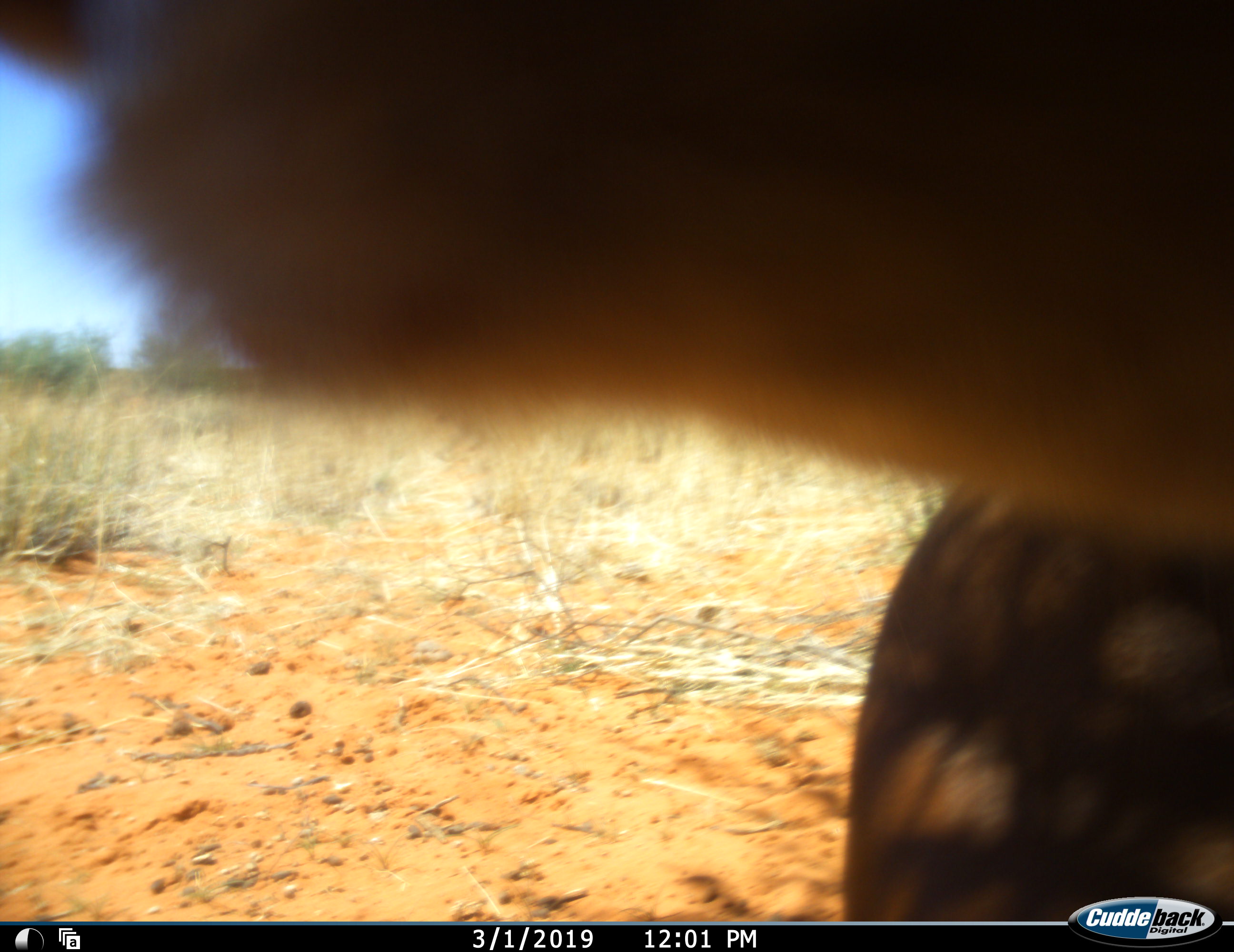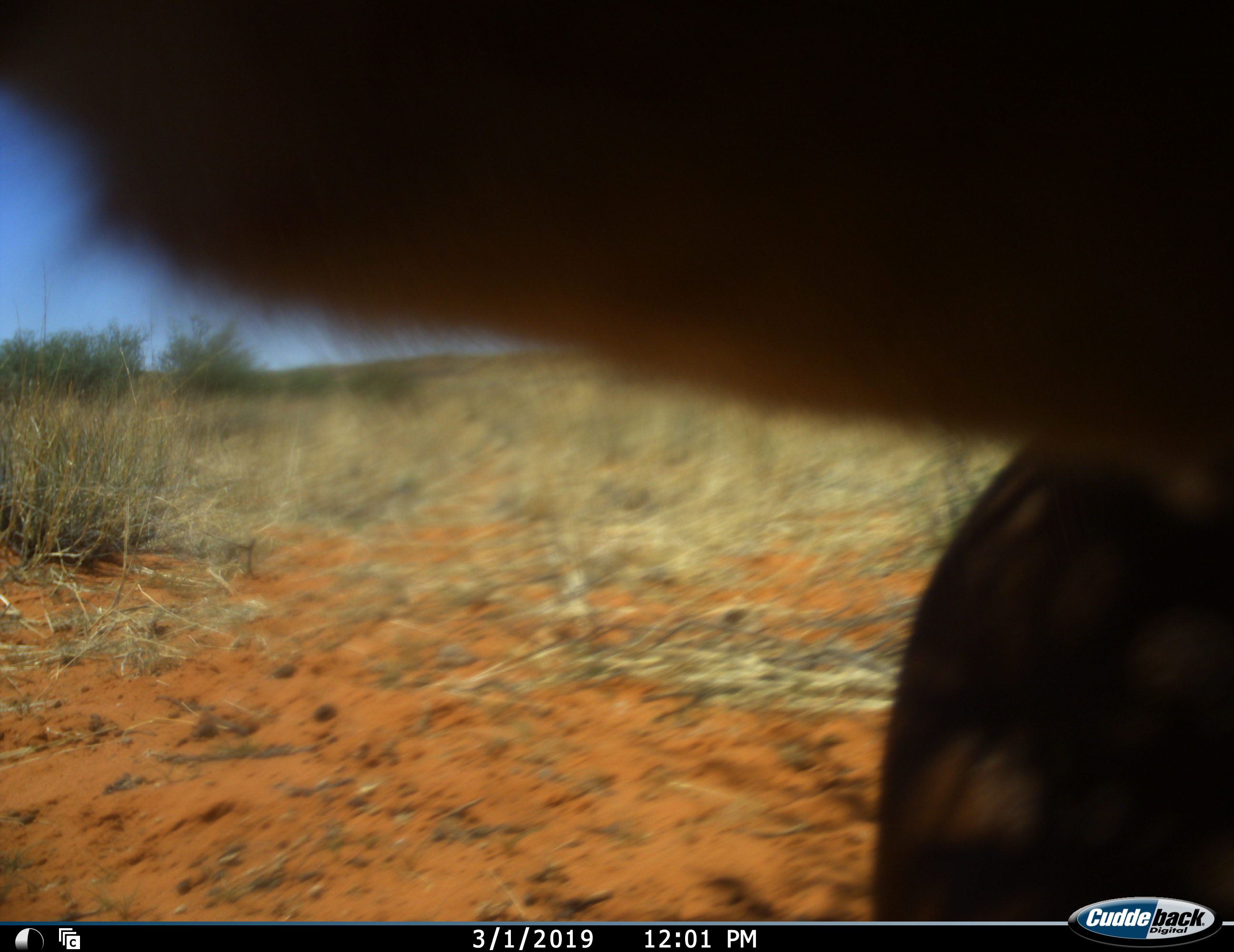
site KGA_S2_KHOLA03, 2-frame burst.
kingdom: Animalia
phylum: Chordata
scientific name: Vertebrata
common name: domestic animal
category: domesticanimal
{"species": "domesticanimal (domestic animal) (Vertebrata)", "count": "1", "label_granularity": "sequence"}